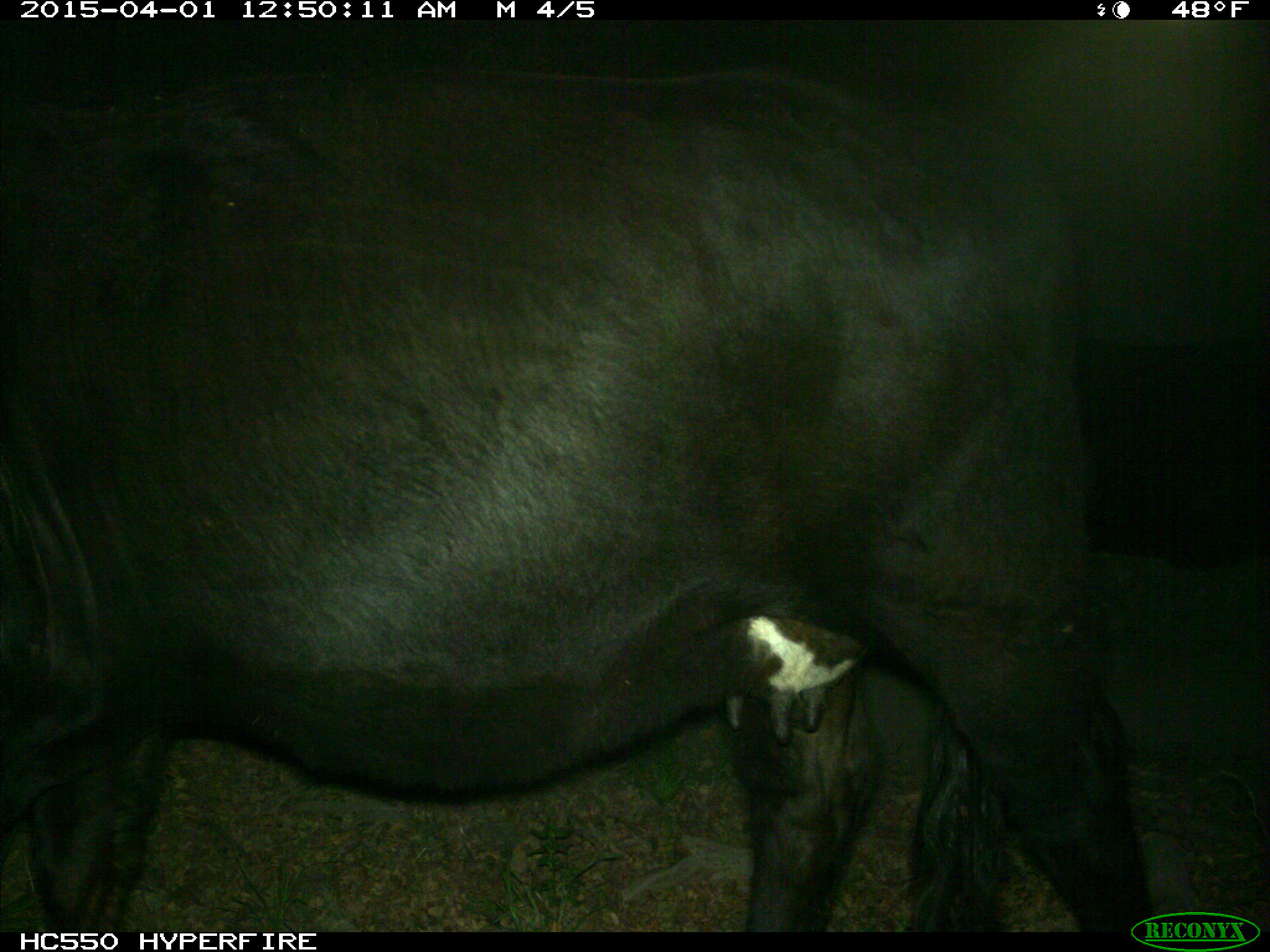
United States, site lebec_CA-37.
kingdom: Animalia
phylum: Chordata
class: Mammalia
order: Artiodactyla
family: Bovidae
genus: Bos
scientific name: Bos taurus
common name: domestic cow